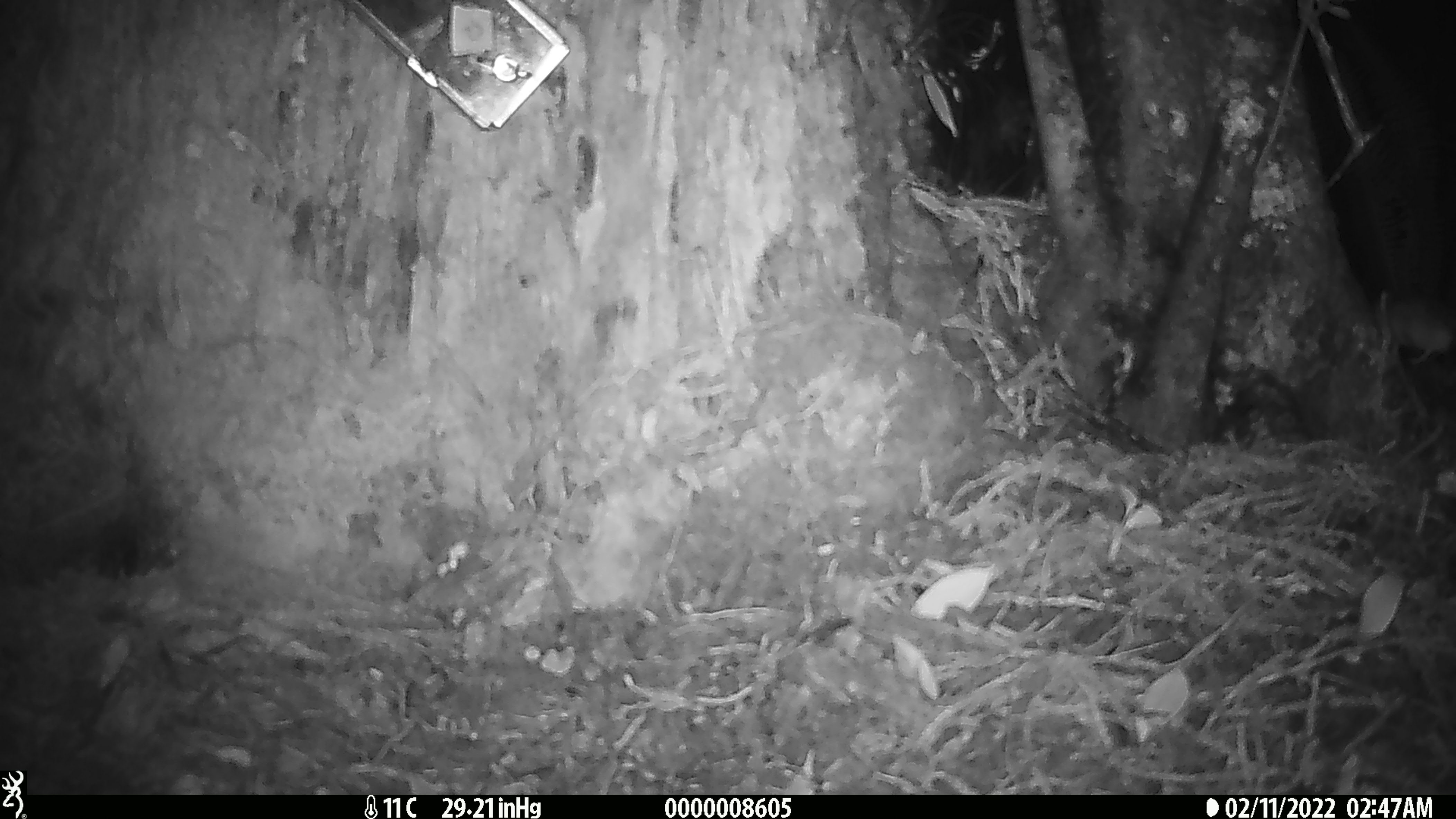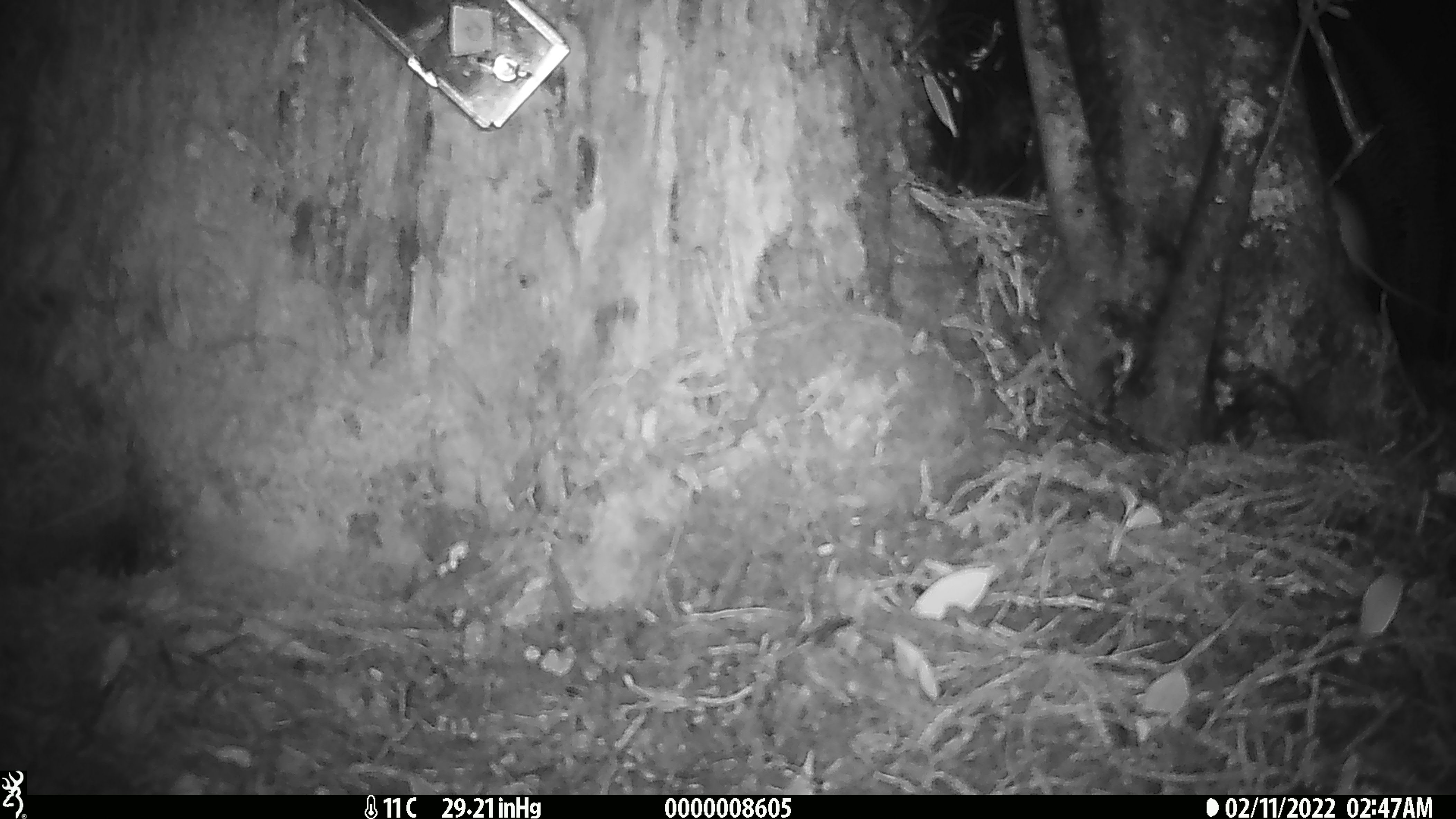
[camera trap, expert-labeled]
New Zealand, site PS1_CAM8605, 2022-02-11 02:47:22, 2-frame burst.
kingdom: Animalia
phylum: Chordata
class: Mammalia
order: Rodentia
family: Muridae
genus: Mus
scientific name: Mus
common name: mouse